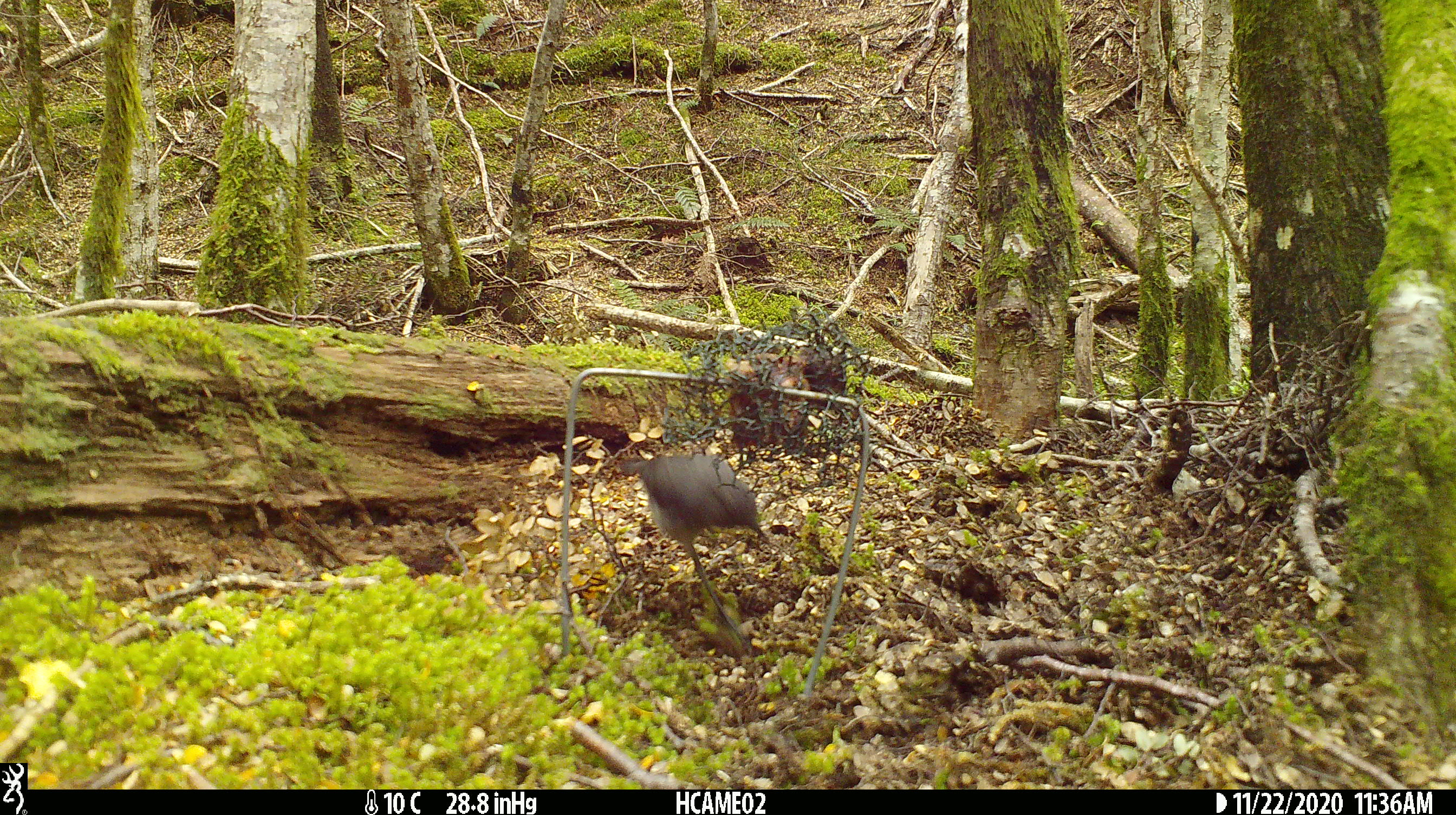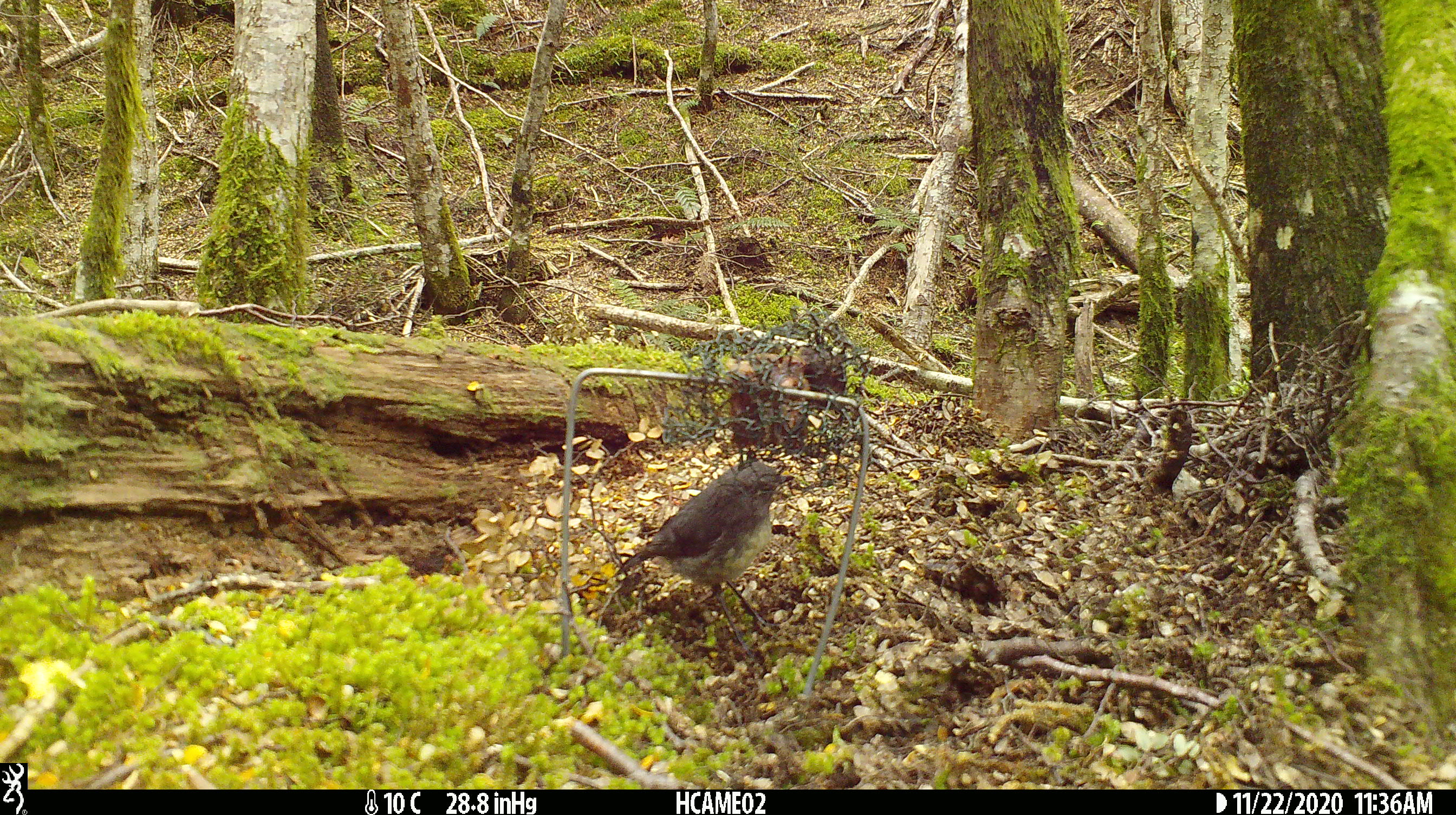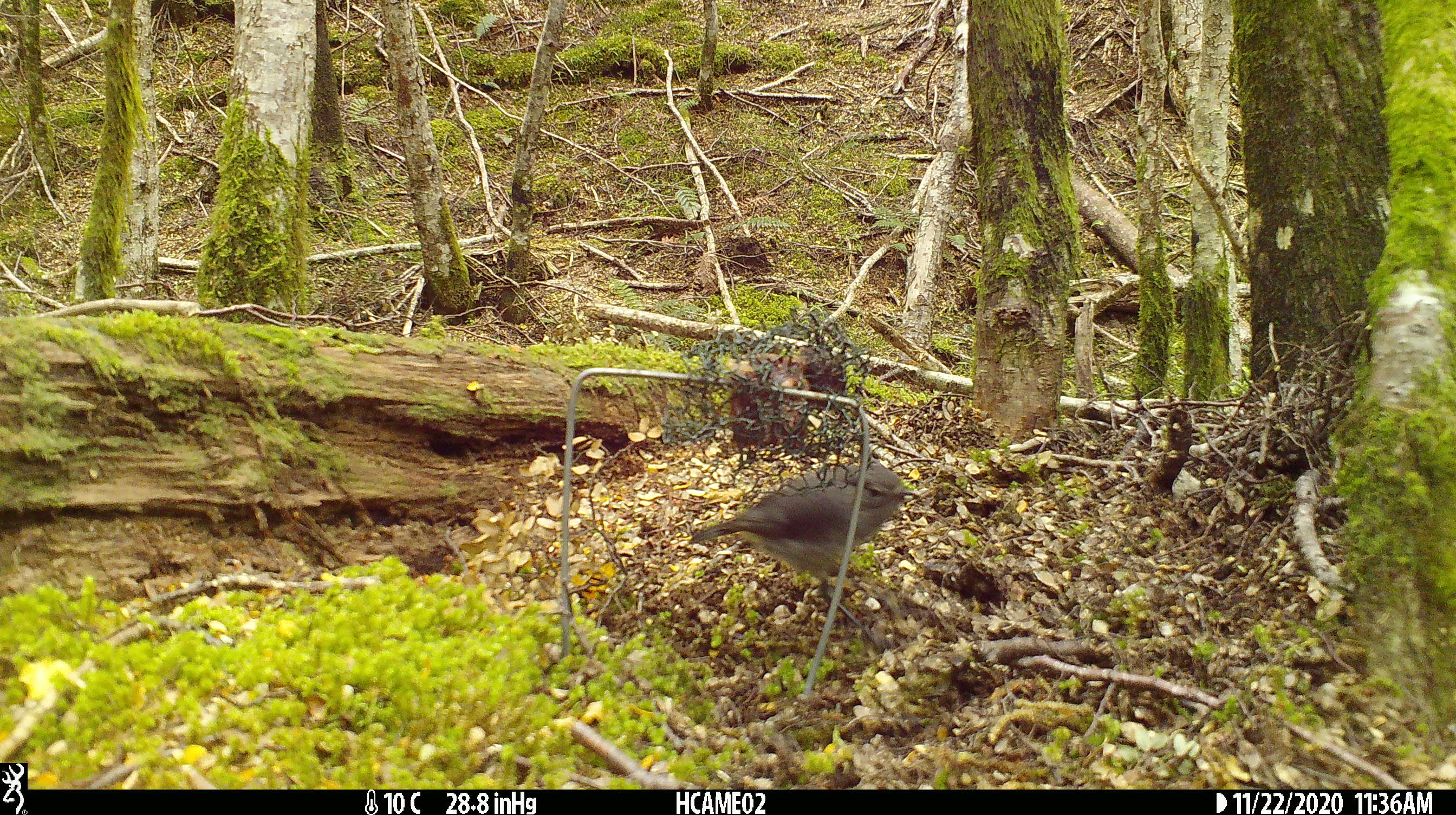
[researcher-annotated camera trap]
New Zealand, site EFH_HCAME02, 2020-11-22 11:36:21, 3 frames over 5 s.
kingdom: Animalia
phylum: Chordata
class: Aves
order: Passeriformes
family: Petroicidae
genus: Petroica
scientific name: Petroica australis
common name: new zealand robin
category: robin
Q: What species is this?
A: Robin (new zealand robin) (Petroica australis).